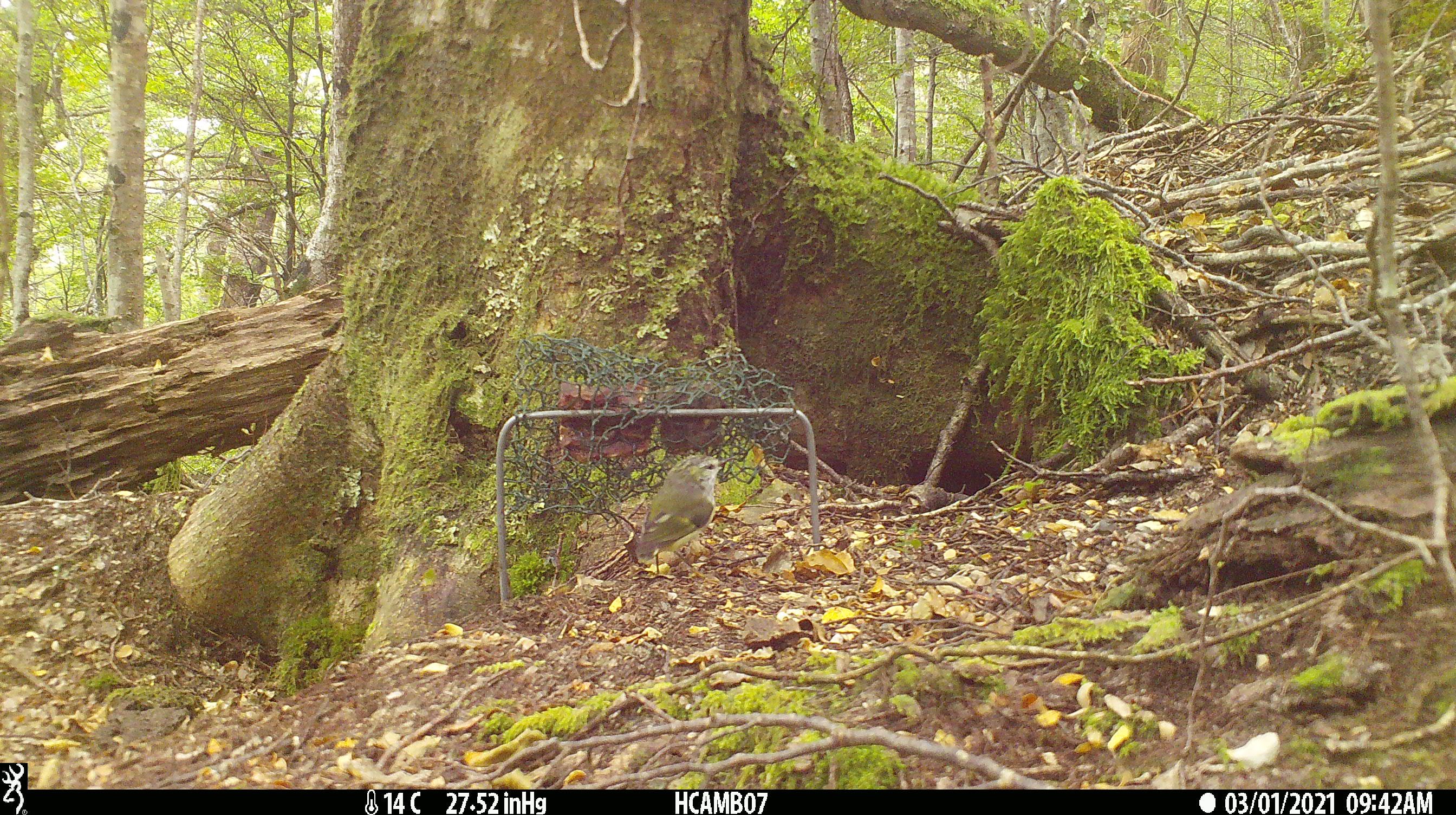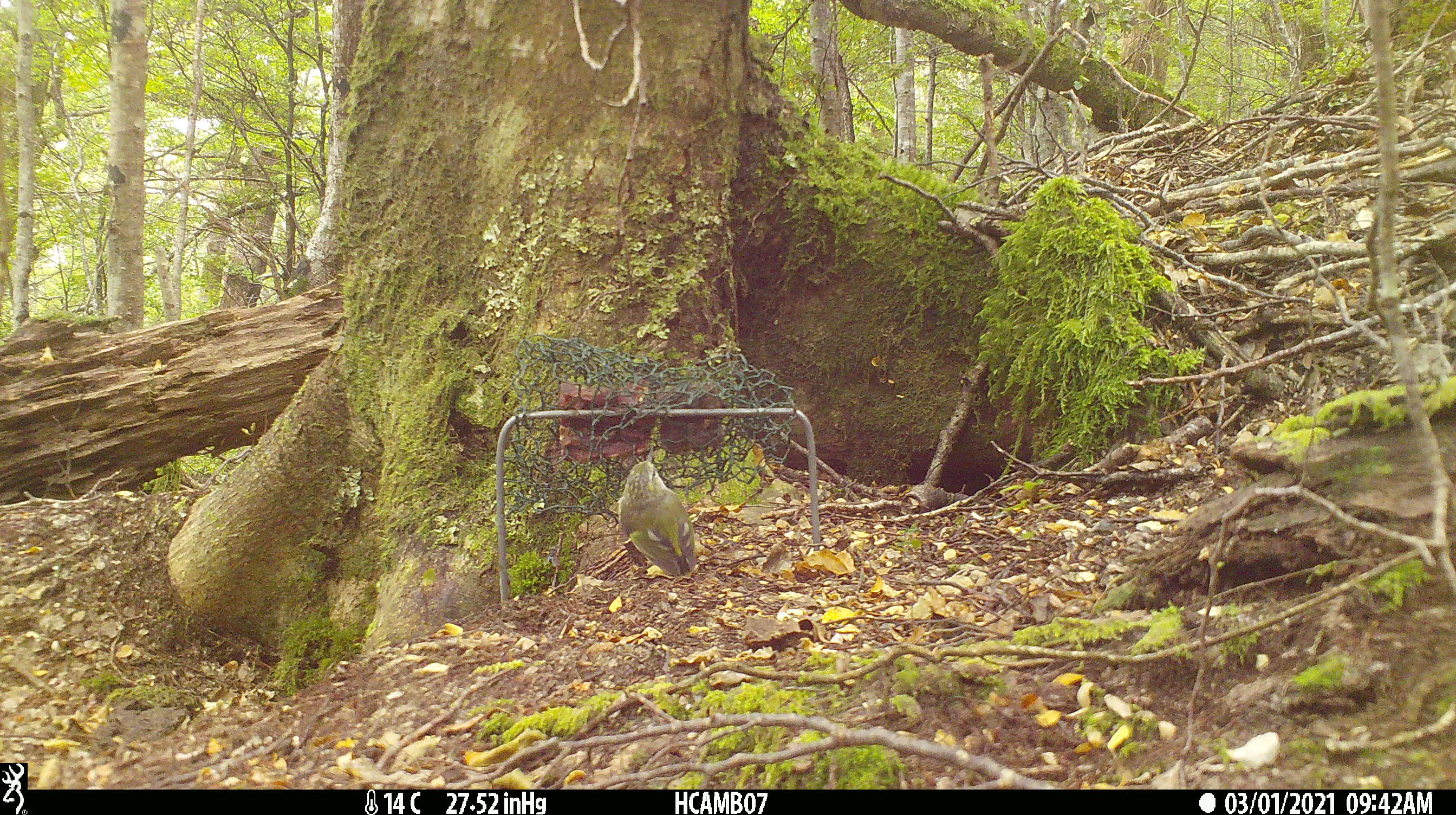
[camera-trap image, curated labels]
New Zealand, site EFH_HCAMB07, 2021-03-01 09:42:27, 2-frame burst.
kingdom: Animalia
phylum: Chordata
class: Aves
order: Passeriformes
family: Acanthisittidae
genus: Acanthisitta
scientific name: Acanthisitta chloris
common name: rifleman